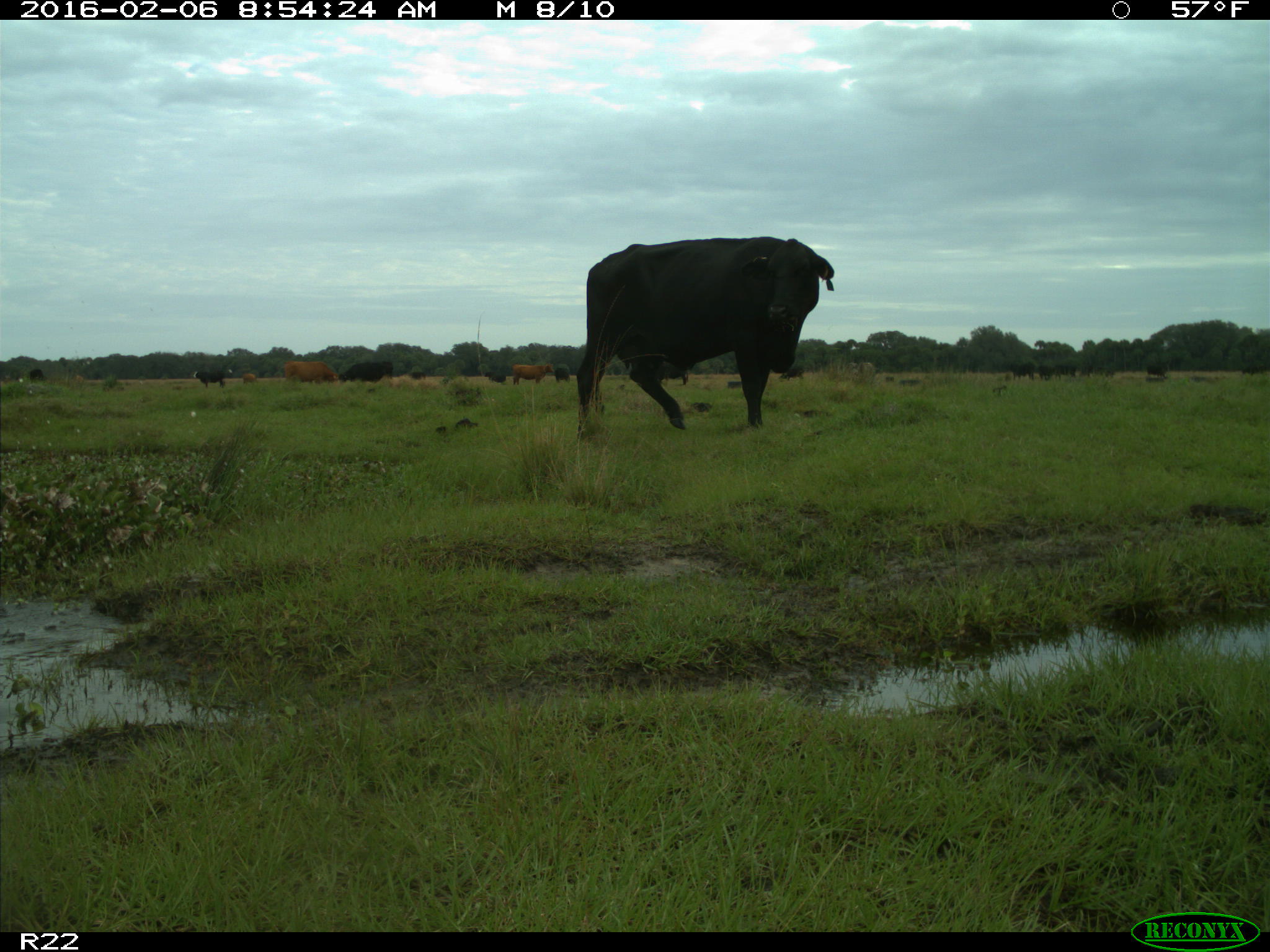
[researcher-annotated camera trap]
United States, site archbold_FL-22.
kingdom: Animalia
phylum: Chordata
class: Mammalia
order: Artiodactyla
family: Bovidae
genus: Bos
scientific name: Bos taurus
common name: domestic cow